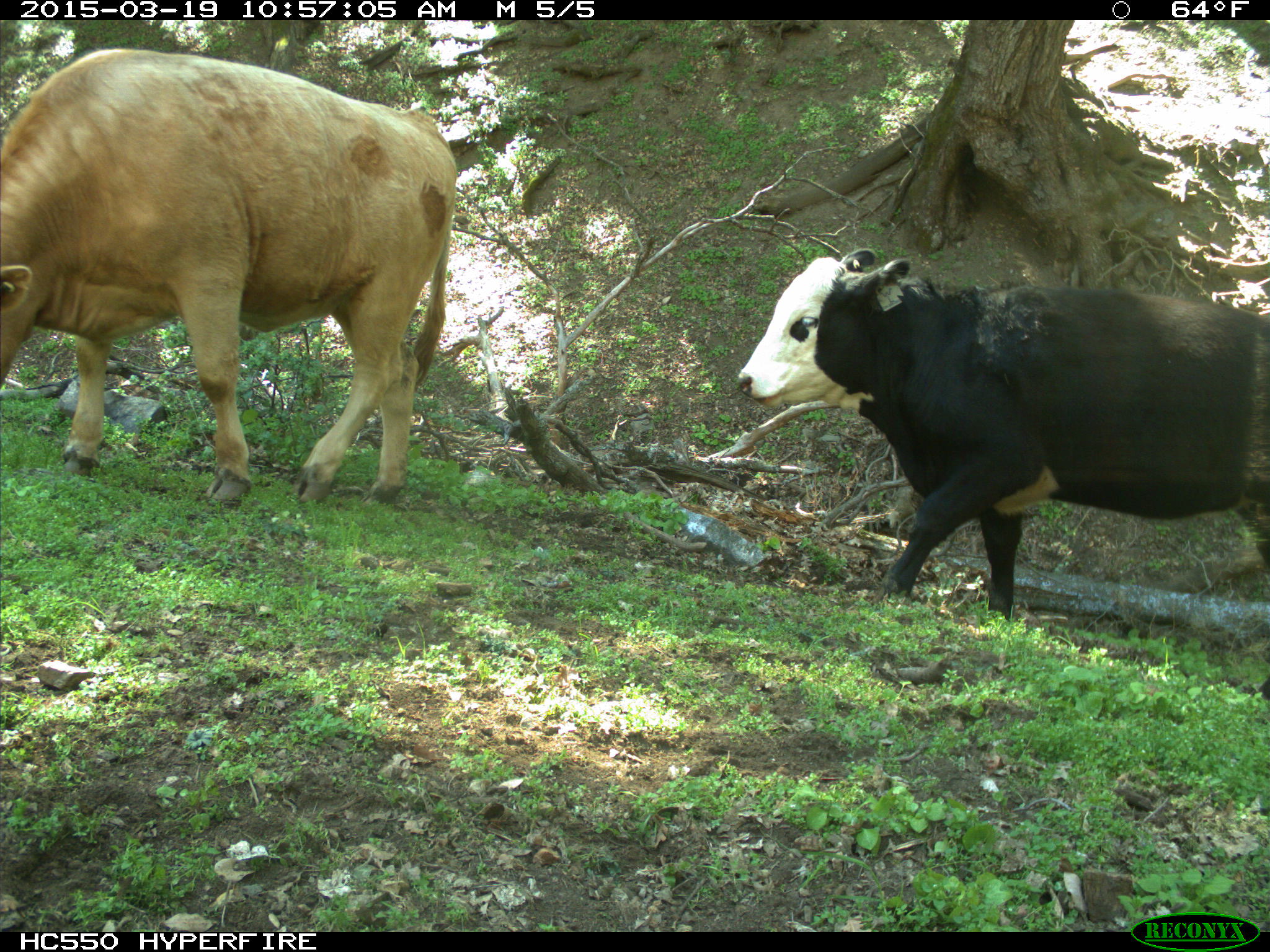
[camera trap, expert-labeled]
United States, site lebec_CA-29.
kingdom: Animalia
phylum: Chordata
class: Mammalia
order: Artiodactyla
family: Bovidae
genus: Bos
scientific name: Bos taurus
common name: domestic cow